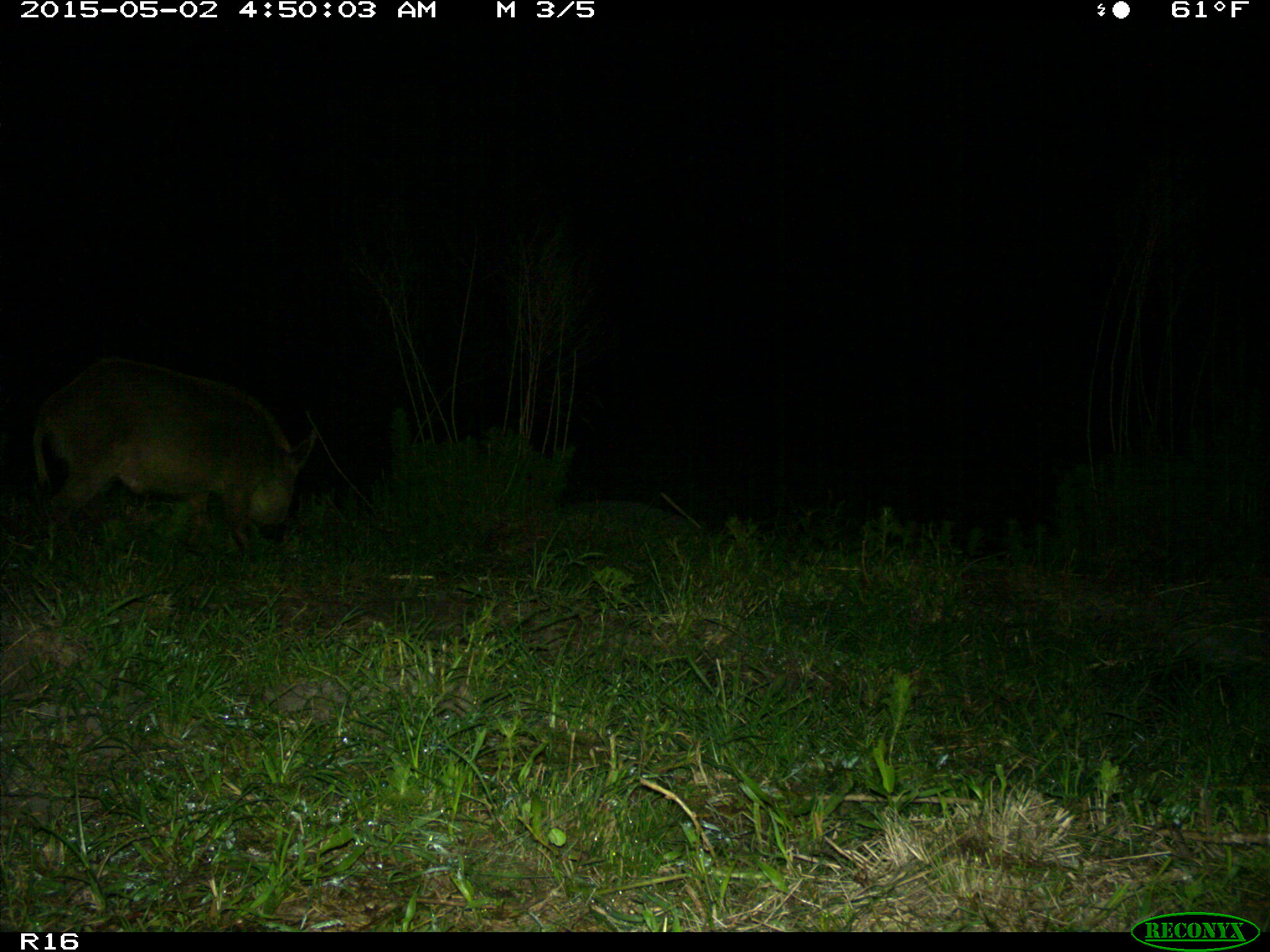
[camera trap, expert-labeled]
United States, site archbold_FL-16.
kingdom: Animalia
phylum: Chordata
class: Mammalia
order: Artiodactyla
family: Suidae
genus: Sus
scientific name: Sus scrofa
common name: wild boar